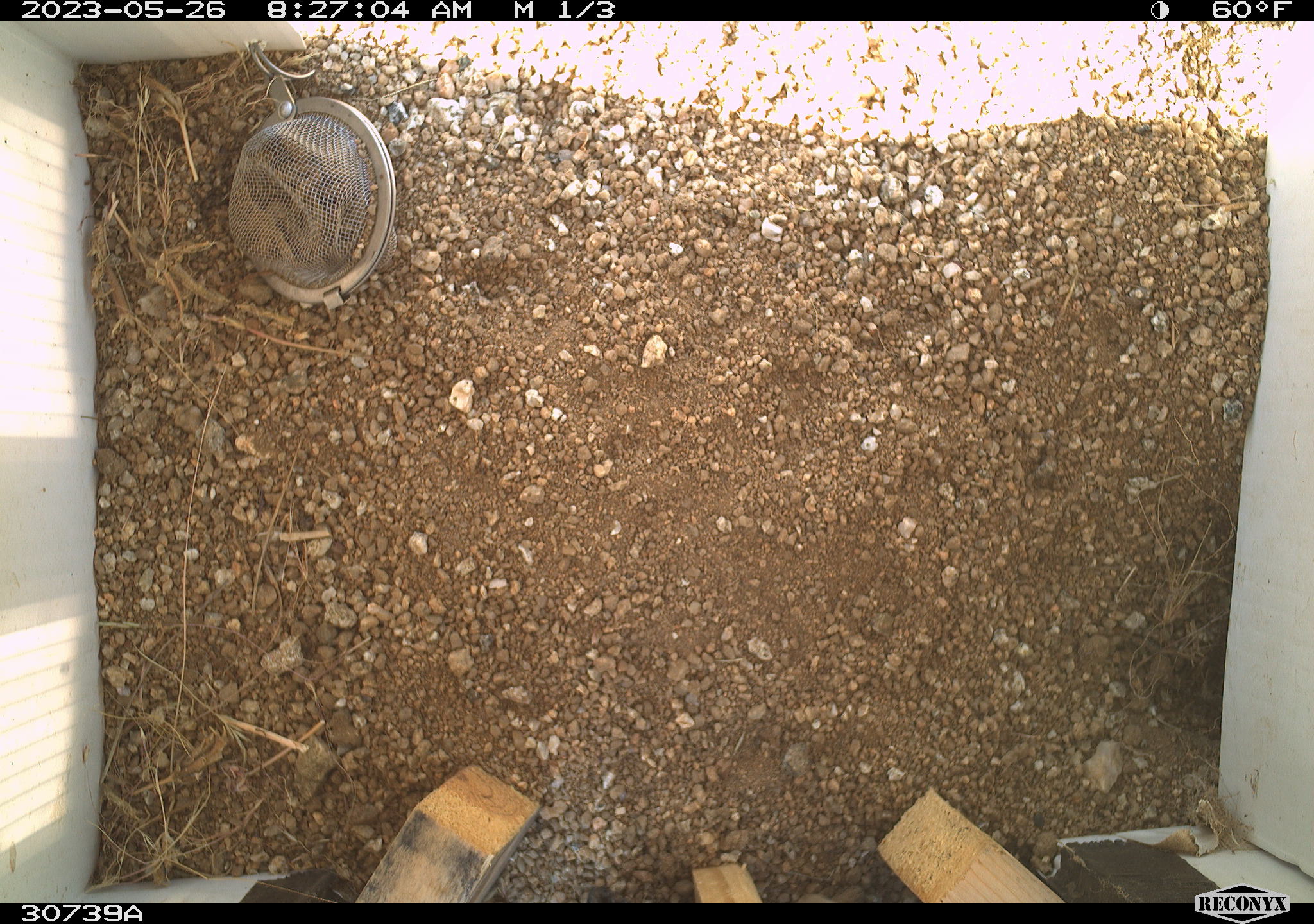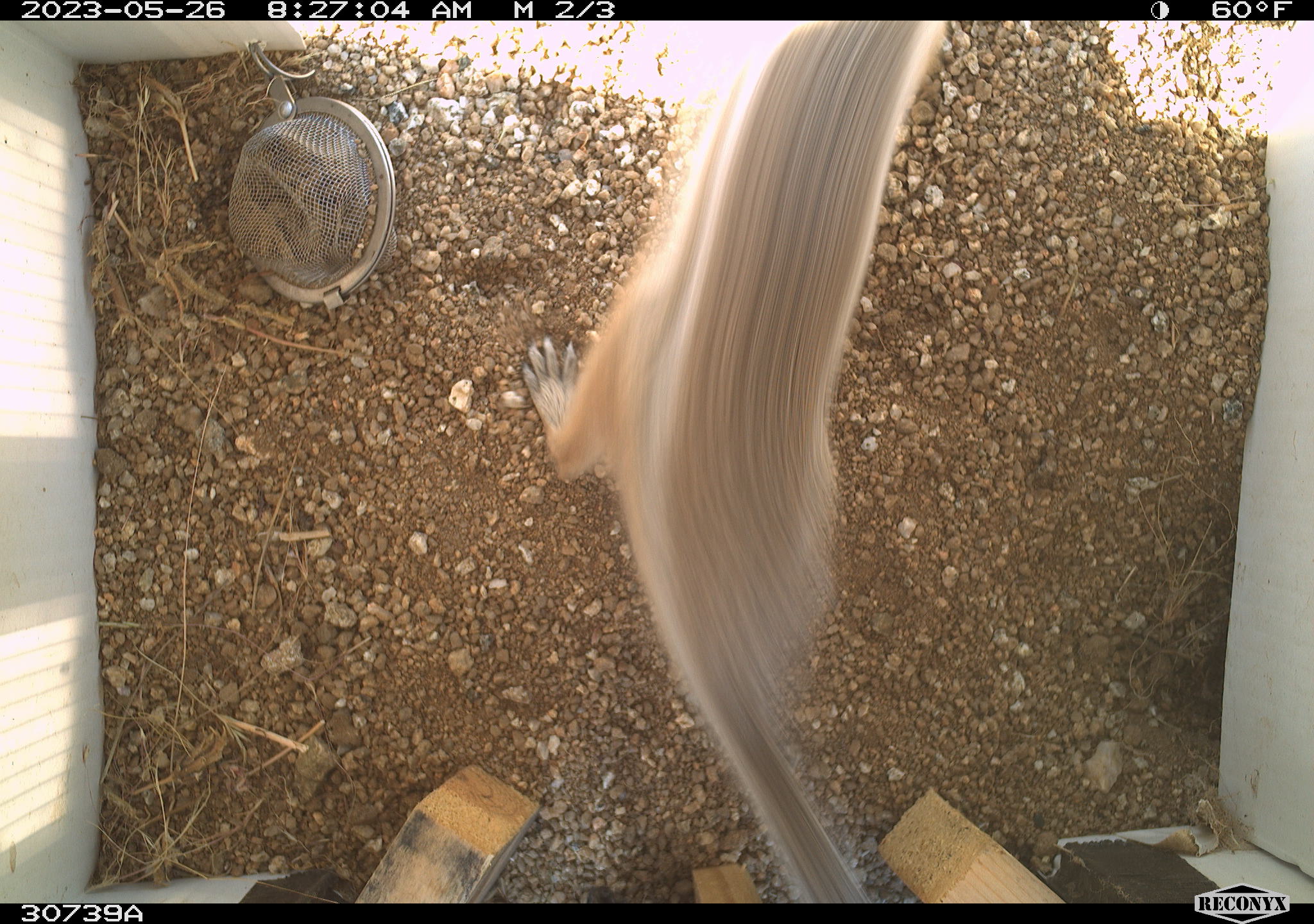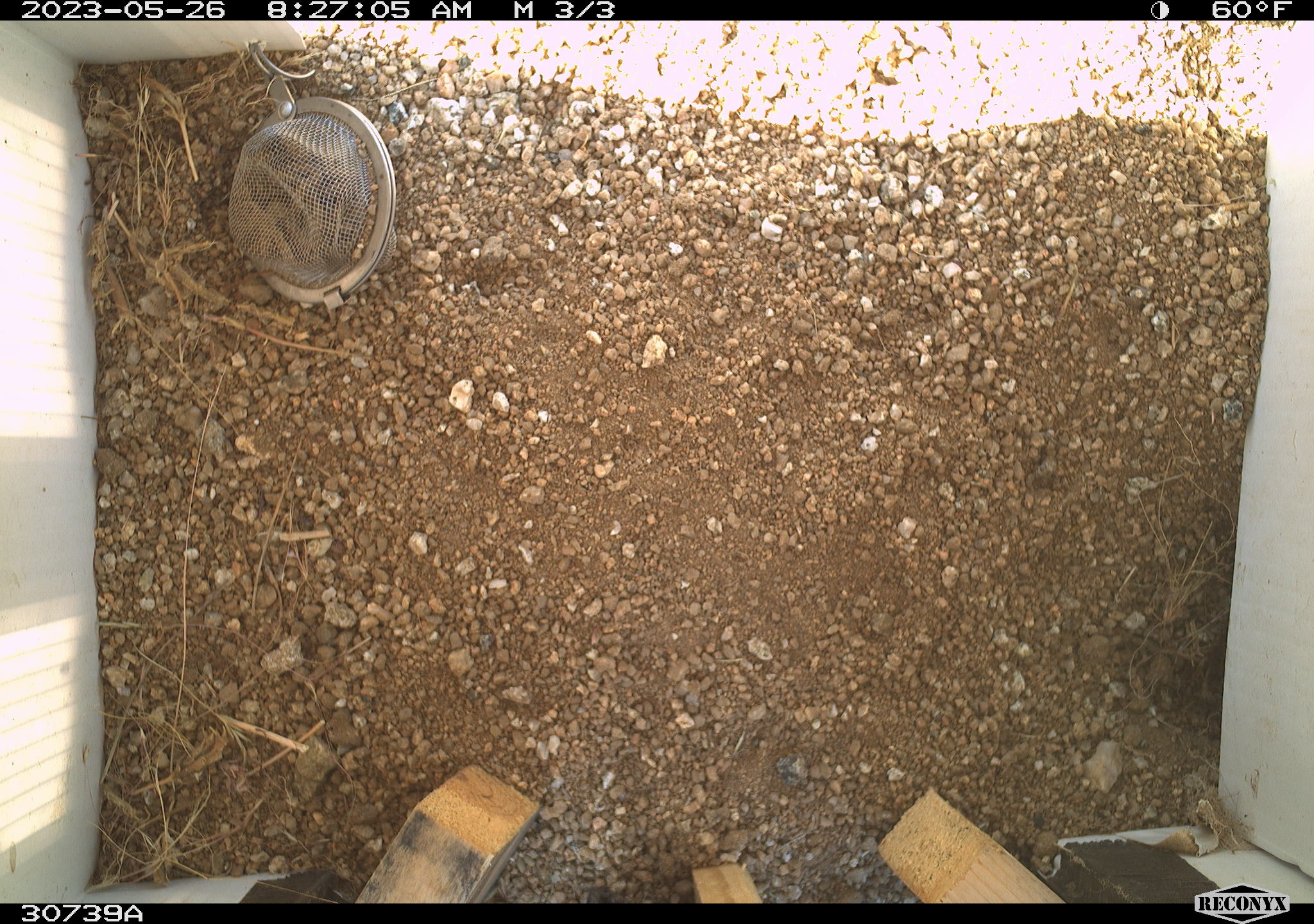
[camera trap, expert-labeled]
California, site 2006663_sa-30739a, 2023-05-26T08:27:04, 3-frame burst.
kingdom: Animalia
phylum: Chordata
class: Mammalia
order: Rodentia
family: Sciuridae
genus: Ammospermophilus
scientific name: Ammospermophilus leucurus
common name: white-tailed antelope squirrel